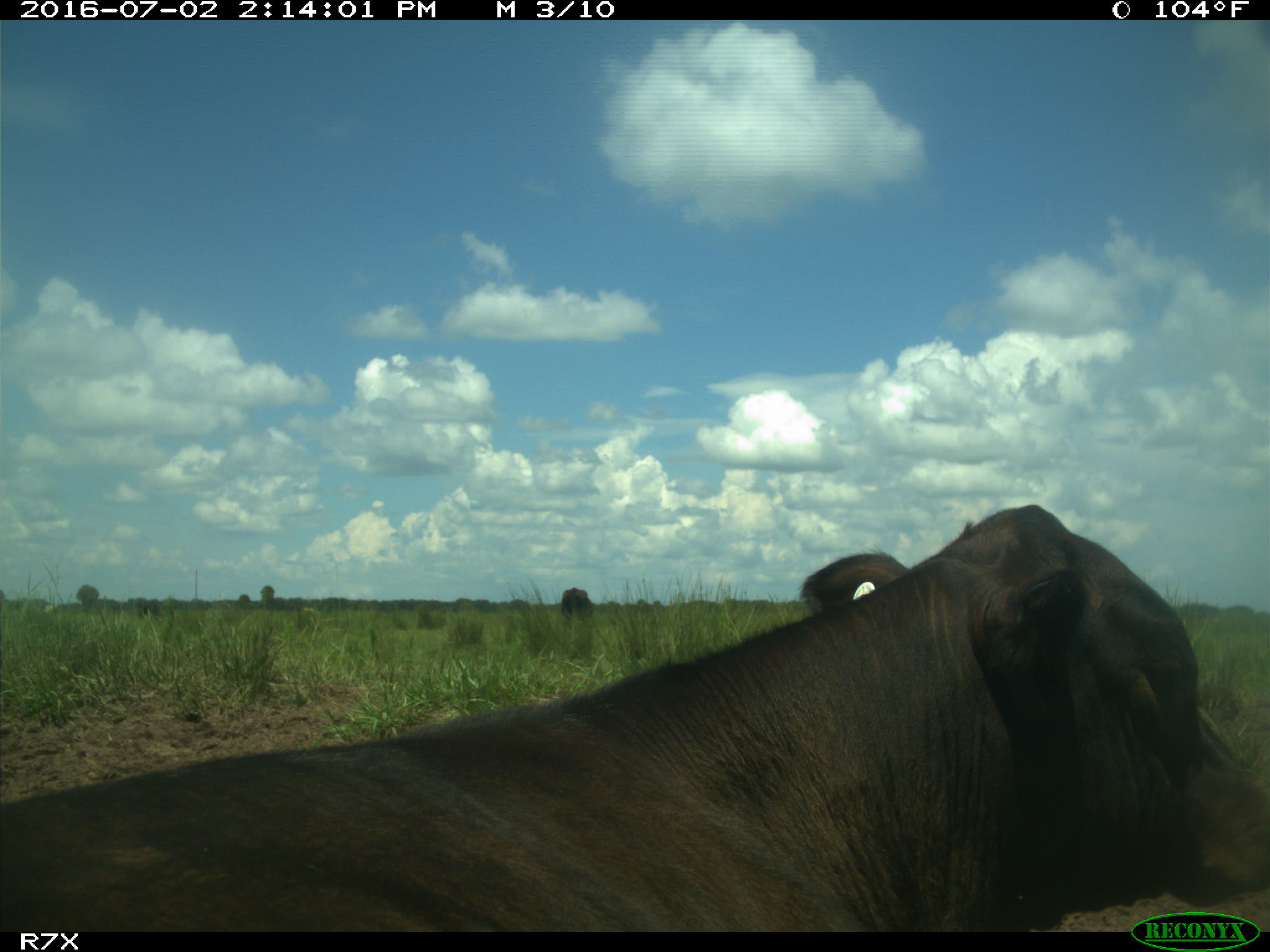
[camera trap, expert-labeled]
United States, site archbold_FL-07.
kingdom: Animalia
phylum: Chordata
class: Mammalia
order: Artiodactyla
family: Bovidae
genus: Bos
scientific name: Bos taurus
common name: domestic cow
Bos taurus (domestic cow).